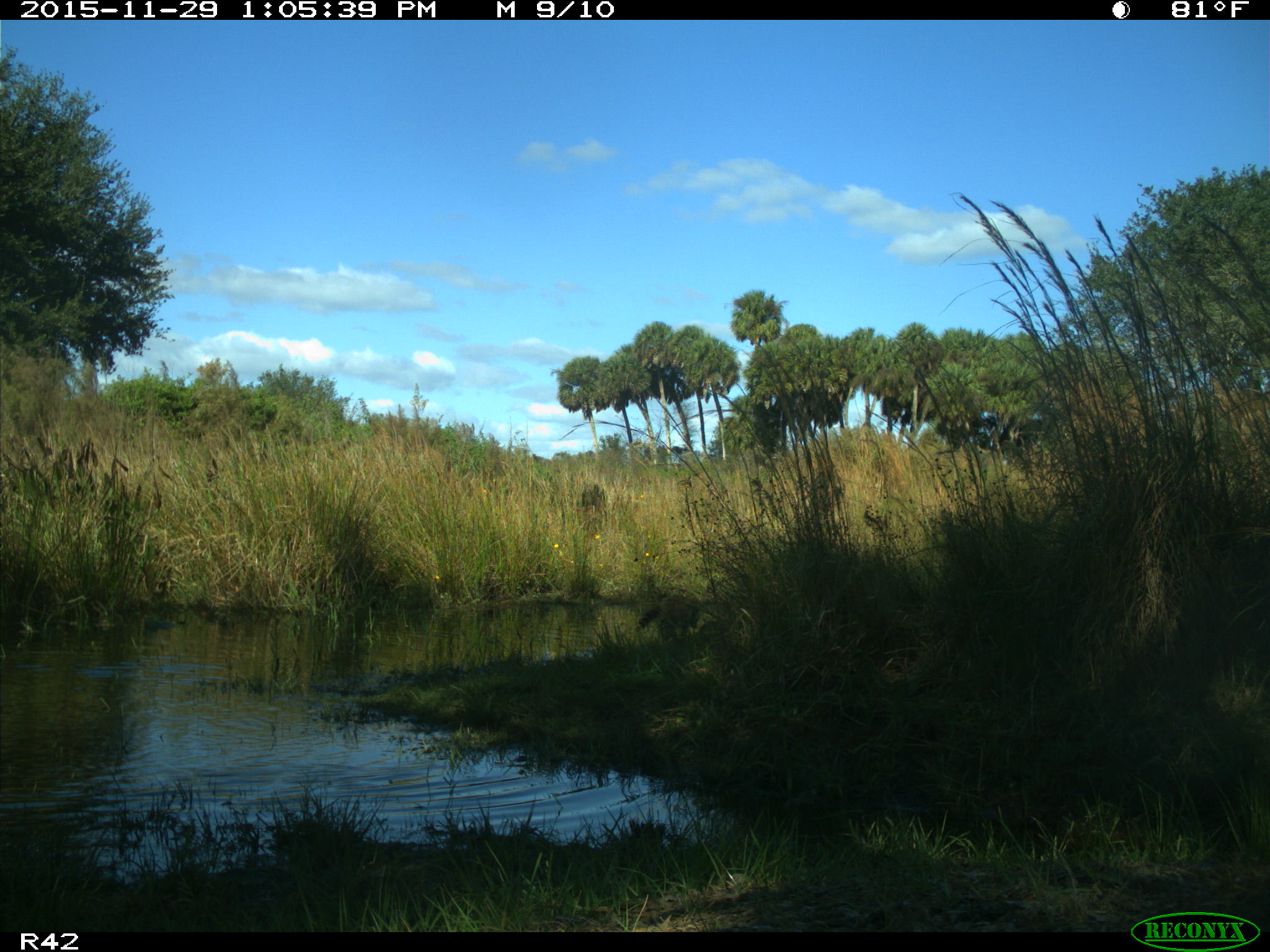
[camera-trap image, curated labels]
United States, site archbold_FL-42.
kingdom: Animalia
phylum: Chordata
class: Mammalia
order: Carnivora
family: Procyonidae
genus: Procyon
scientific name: Procyon lotor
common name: common raccoon